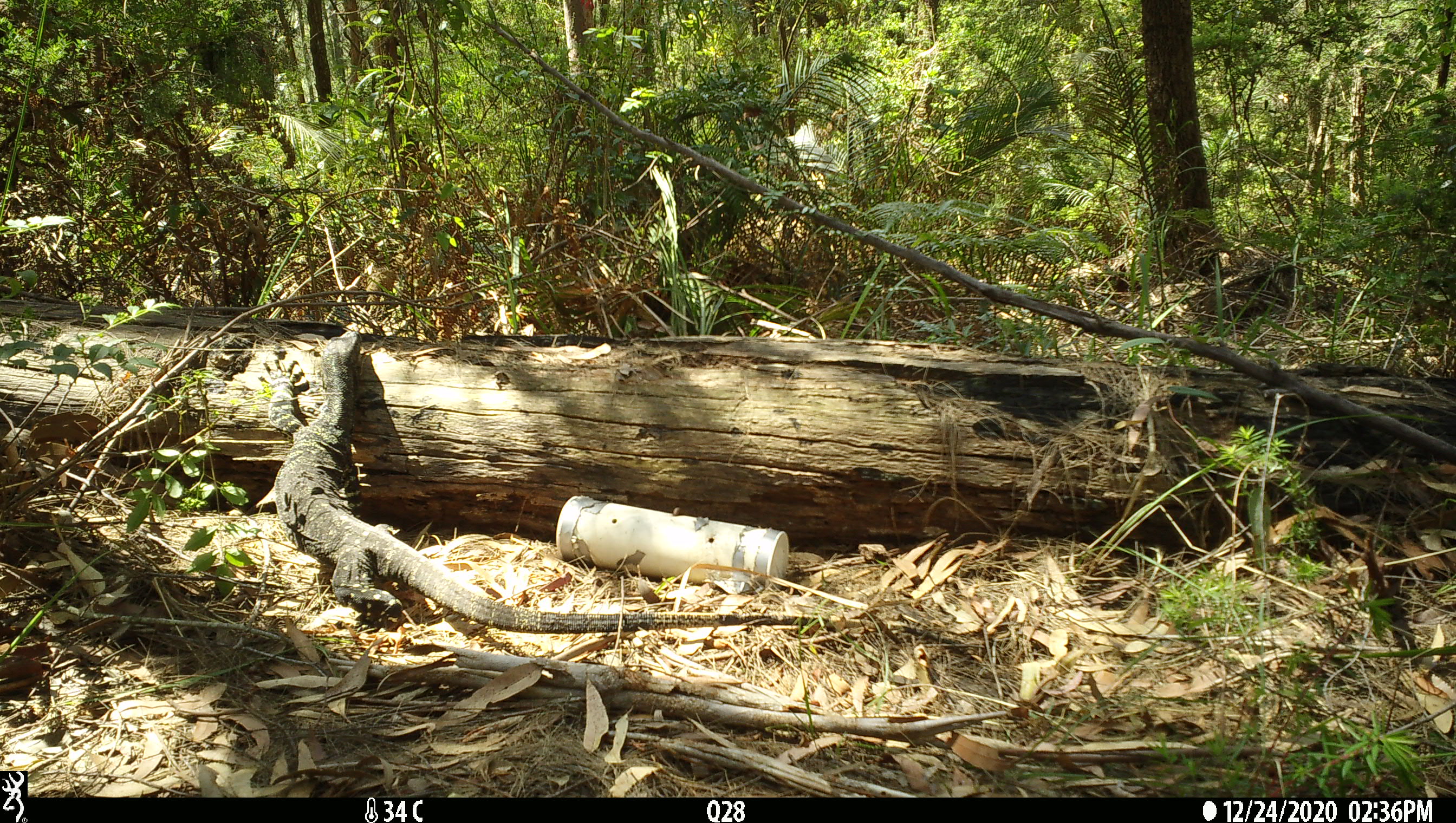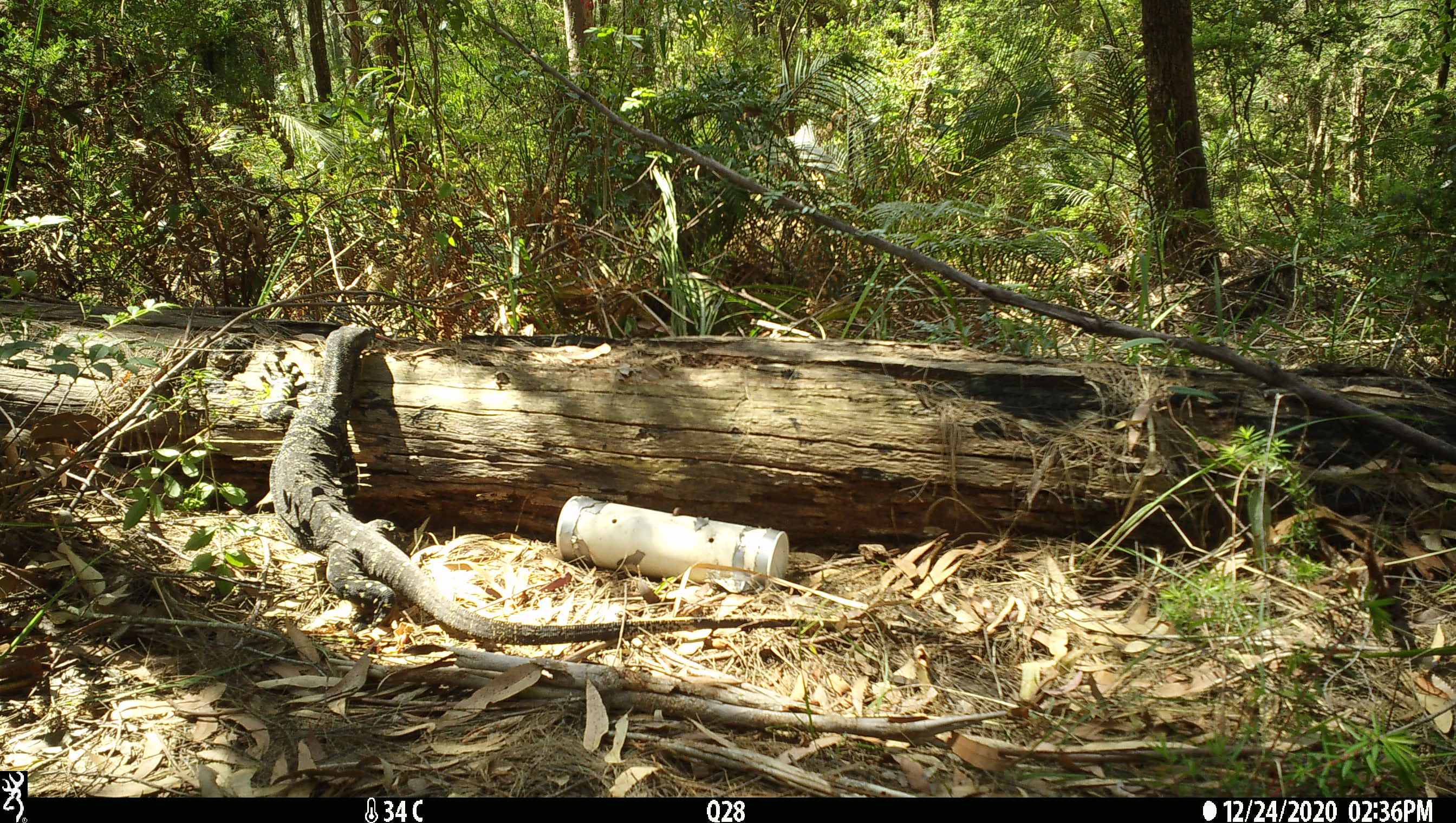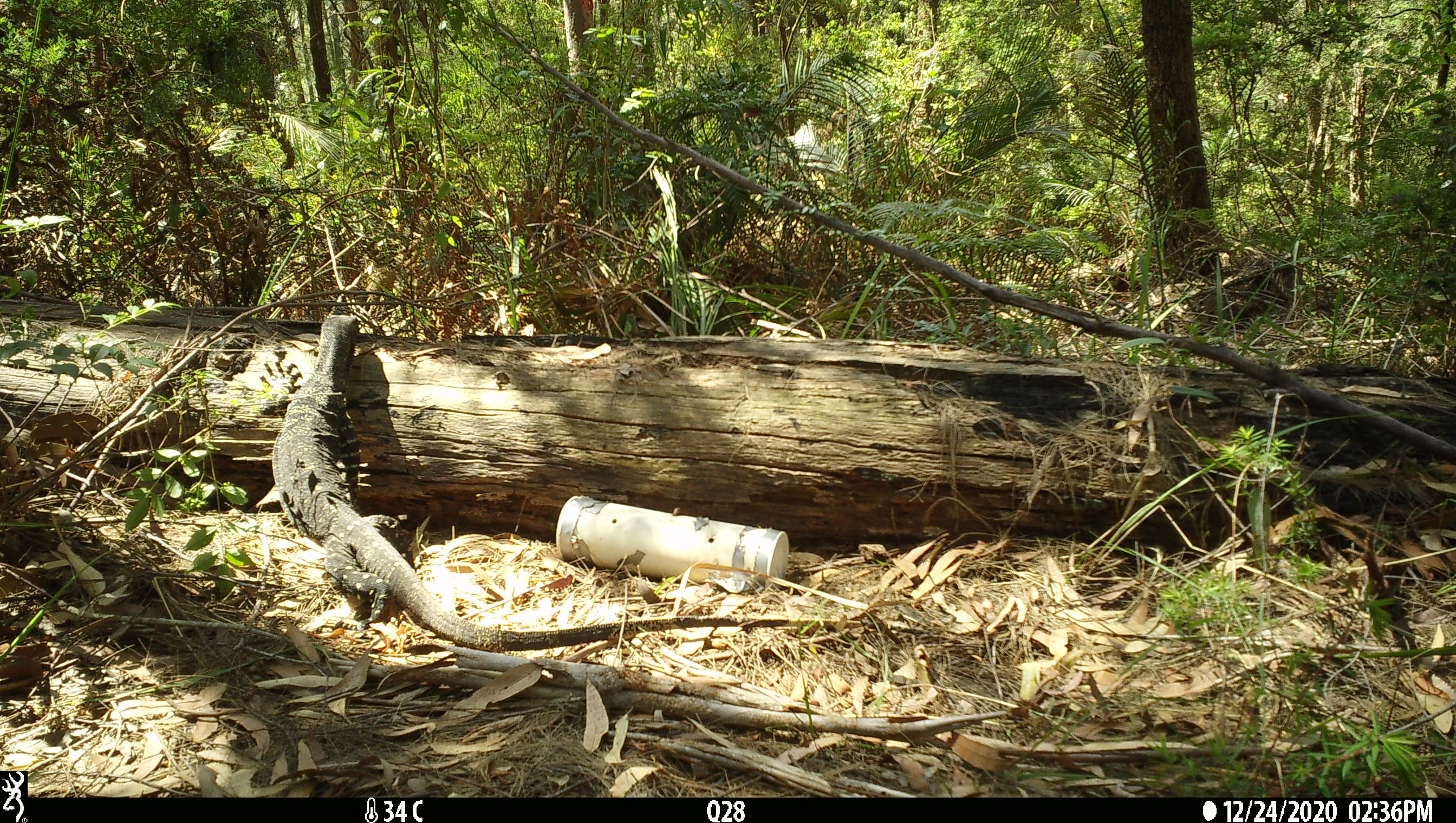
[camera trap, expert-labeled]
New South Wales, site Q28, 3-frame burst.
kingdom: Animalia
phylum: Chordata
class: Reptilia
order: Squamata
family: Varanidae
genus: Varanus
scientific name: Varanus varius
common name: lace monitor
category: goanna